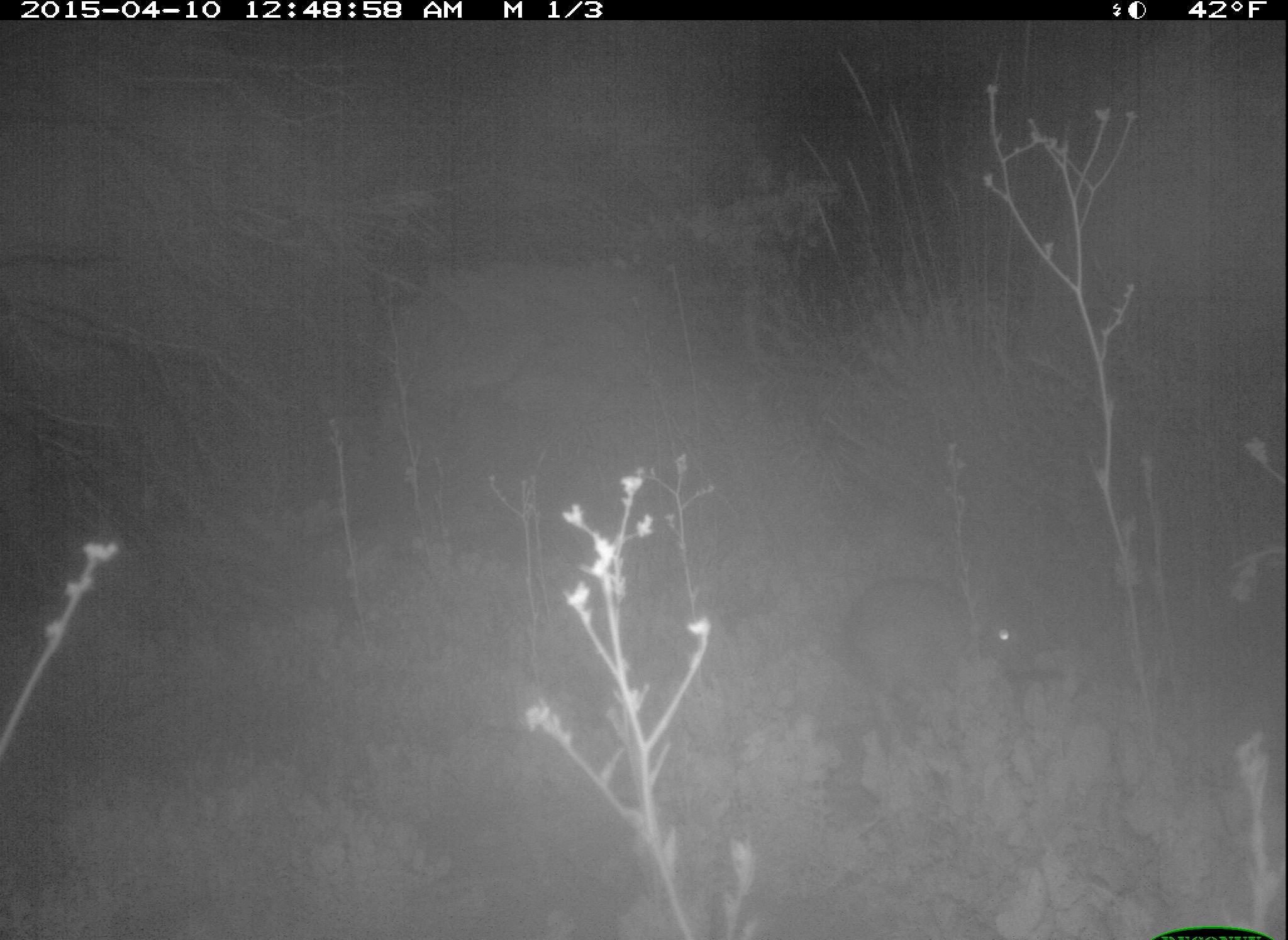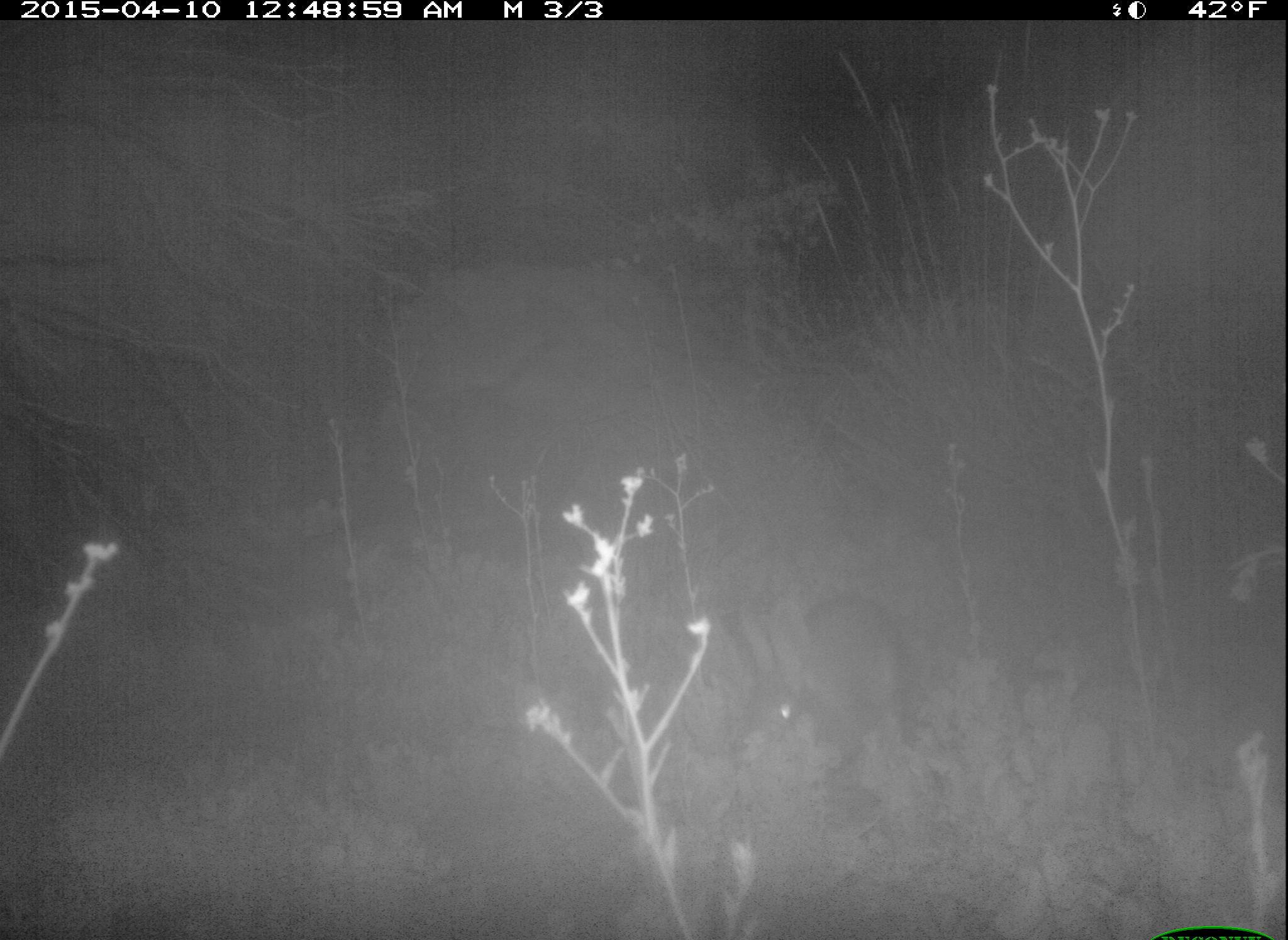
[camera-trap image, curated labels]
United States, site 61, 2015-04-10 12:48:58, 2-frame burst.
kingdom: Animalia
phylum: Chordata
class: Mammalia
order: Lagomorpha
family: Leporidae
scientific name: Leporidae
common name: rabbits and hares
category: rabbit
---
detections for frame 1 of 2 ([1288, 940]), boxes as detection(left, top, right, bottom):
rabbit: detection(831, 535, 1045, 719)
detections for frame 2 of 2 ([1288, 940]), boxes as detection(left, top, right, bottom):
rabbit: detection(736, 585, 924, 778)